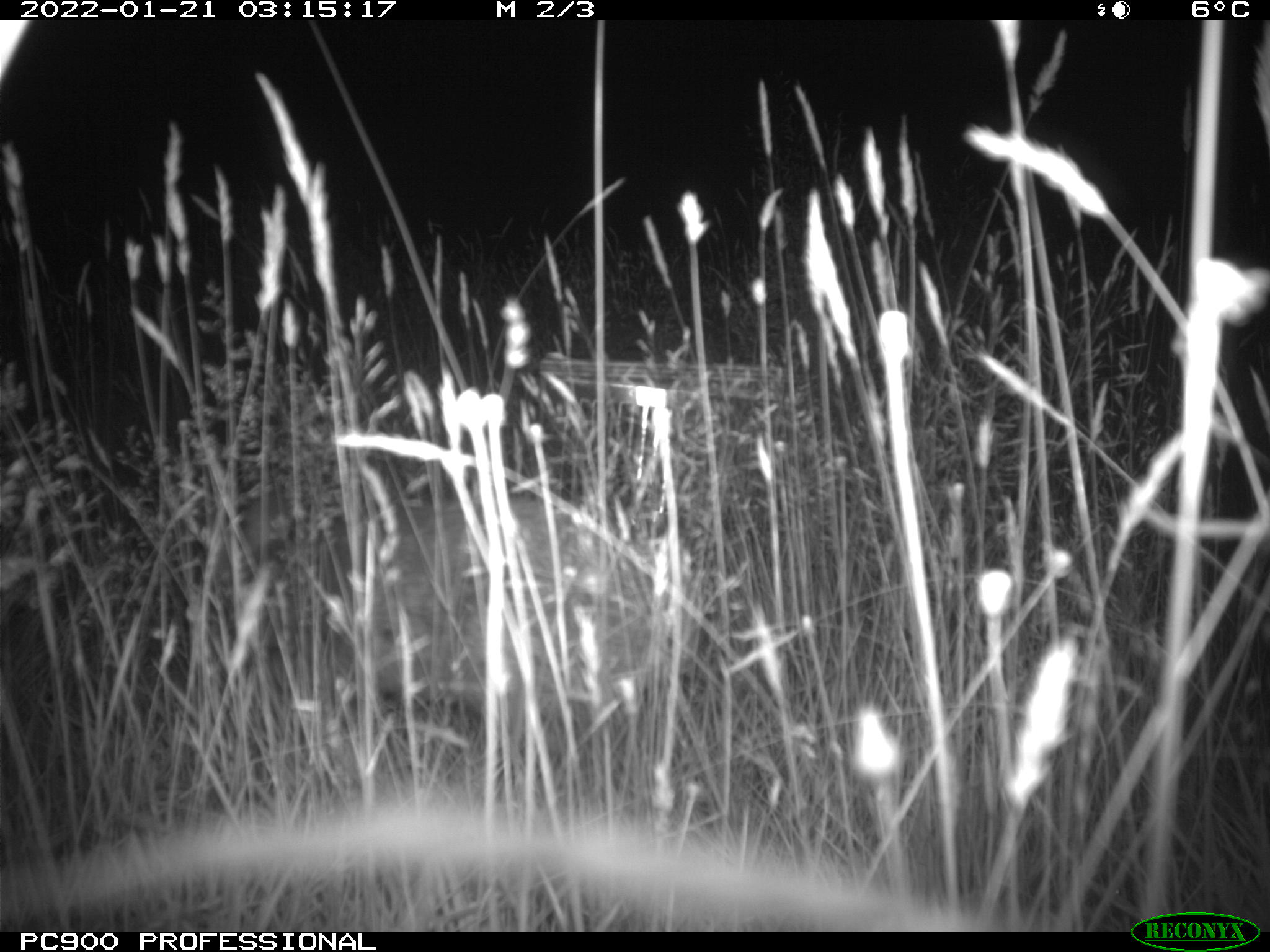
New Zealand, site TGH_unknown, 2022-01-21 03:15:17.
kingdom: Animalia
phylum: Chordata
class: Mammalia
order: Lagomorpha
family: Leporidae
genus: Oryctolagus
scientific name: Oryctolagus cuniculus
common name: european rabbit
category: rabbit